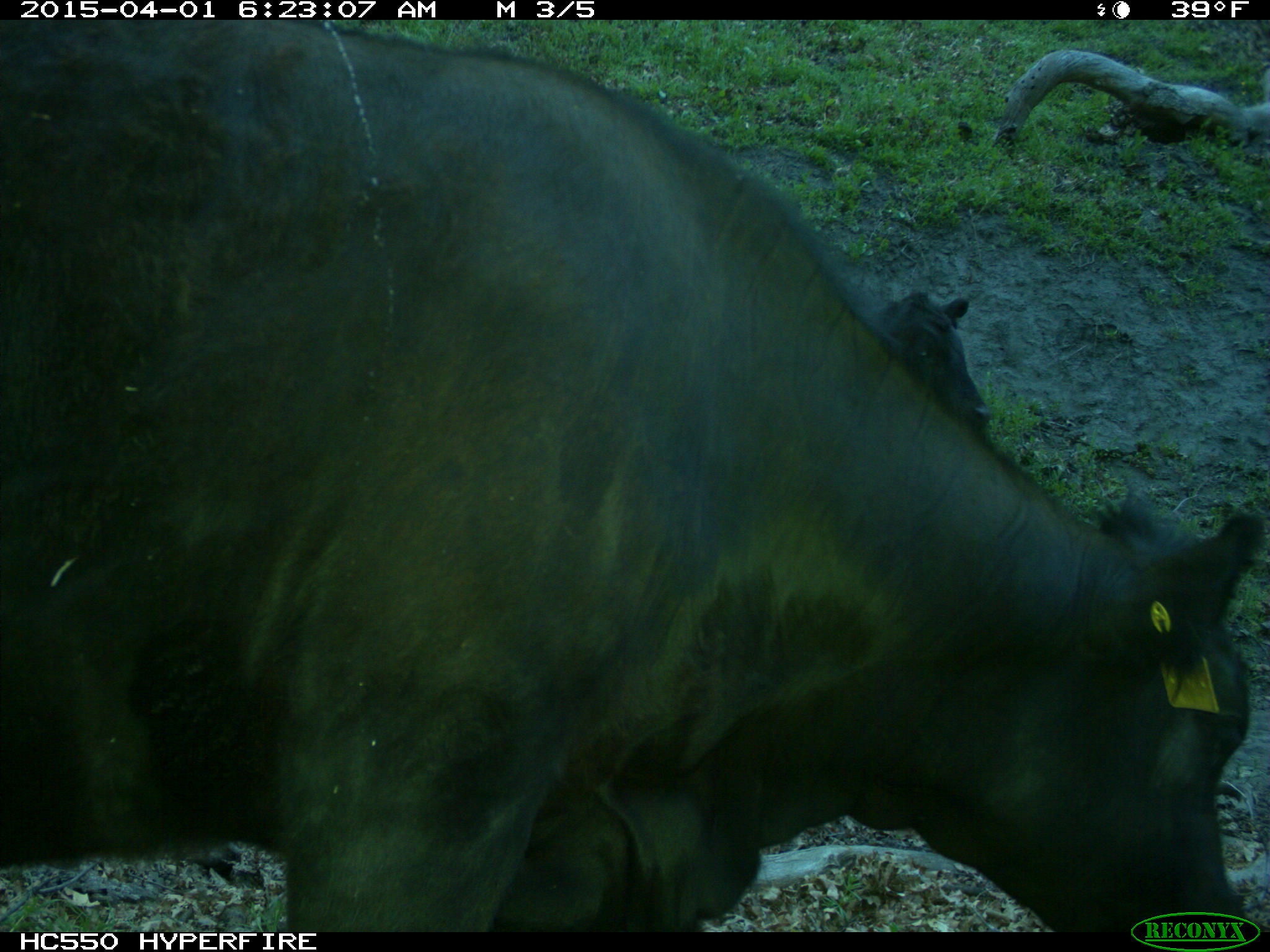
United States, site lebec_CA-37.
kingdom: Animalia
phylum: Chordata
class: Mammalia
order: Artiodactyla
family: Bovidae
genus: Bos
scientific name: Bos taurus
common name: domestic cow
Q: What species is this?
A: Bos taurus (domestic cow).